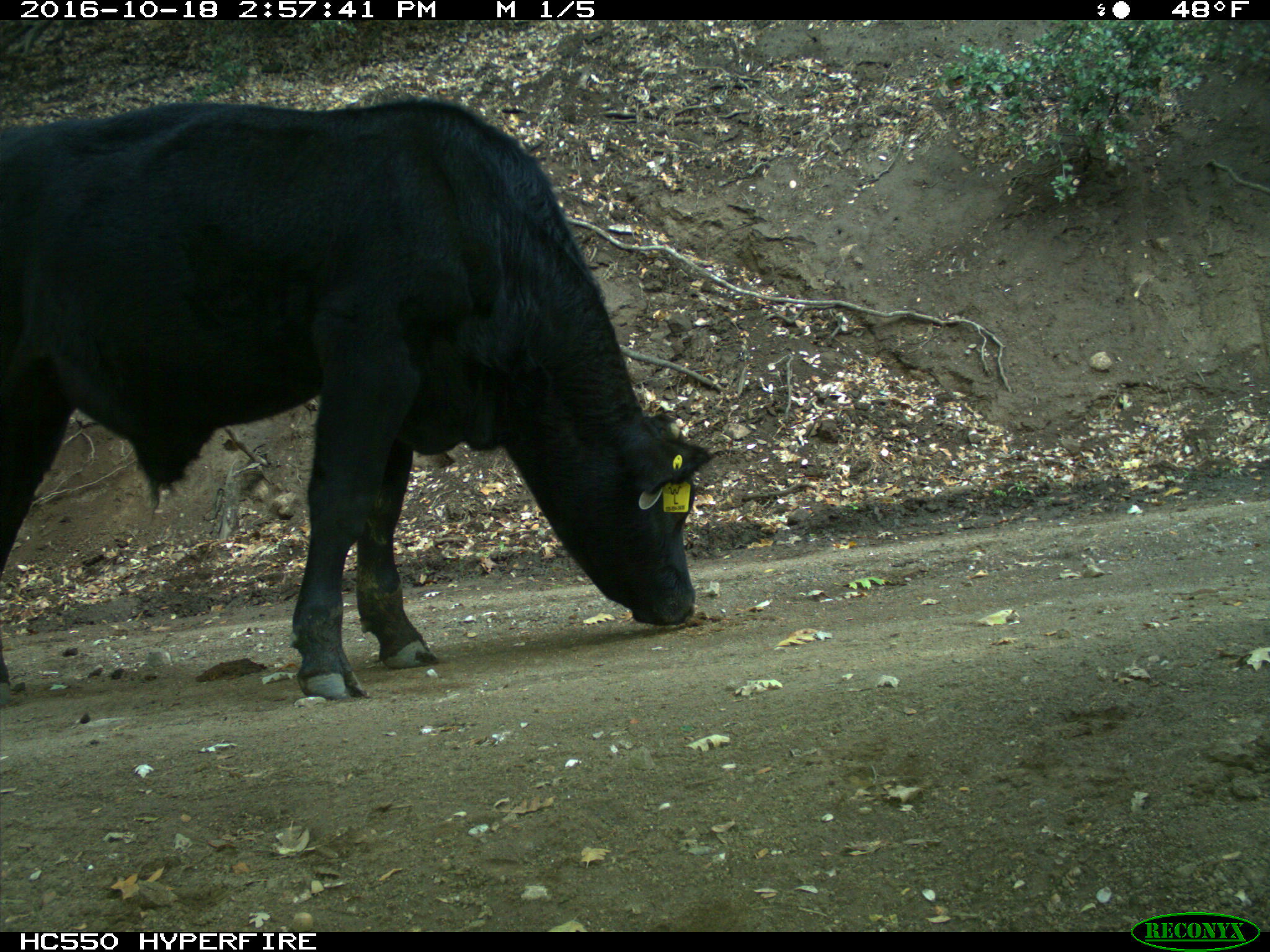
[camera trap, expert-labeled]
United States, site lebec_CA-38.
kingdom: Animalia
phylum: Chordata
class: Mammalia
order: Artiodactyla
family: Bovidae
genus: Bos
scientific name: Bos taurus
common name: domestic cow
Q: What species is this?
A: Bos taurus (domestic cow).